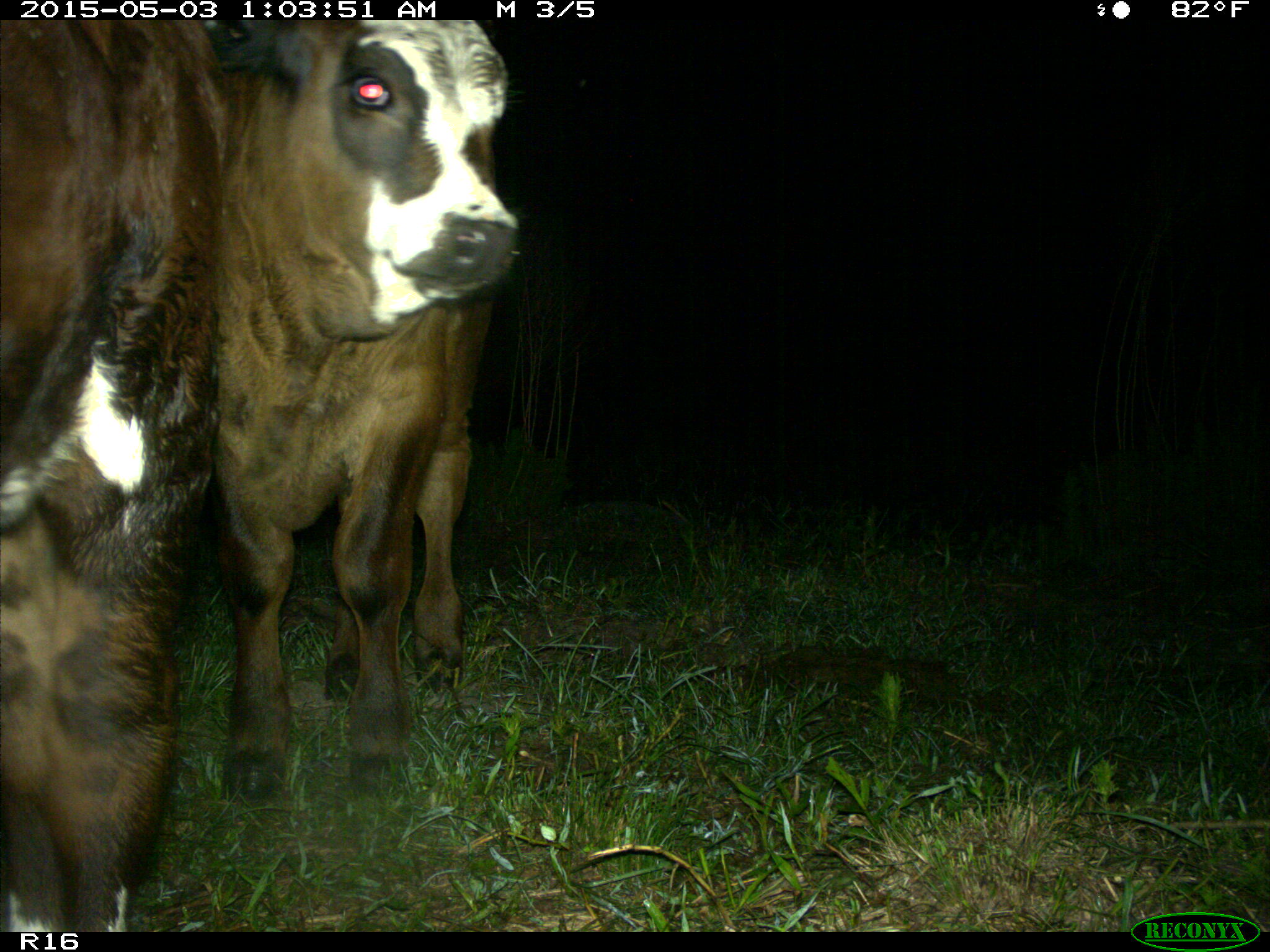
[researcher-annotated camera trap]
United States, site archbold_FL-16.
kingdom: Animalia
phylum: Chordata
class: Mammalia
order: Artiodactyla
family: Bovidae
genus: Bos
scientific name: Bos taurus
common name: domestic cow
Bos taurus (domestic cow).